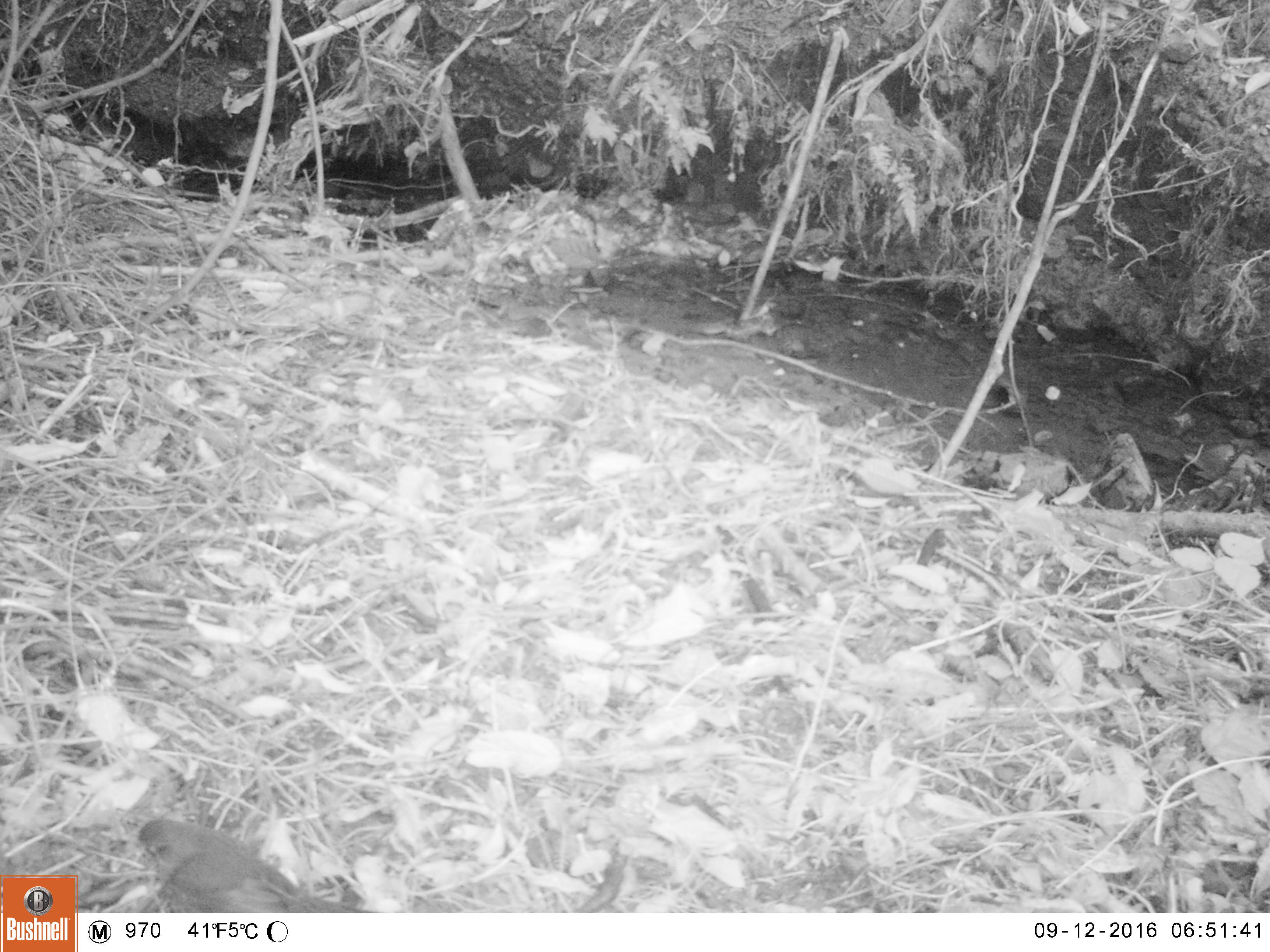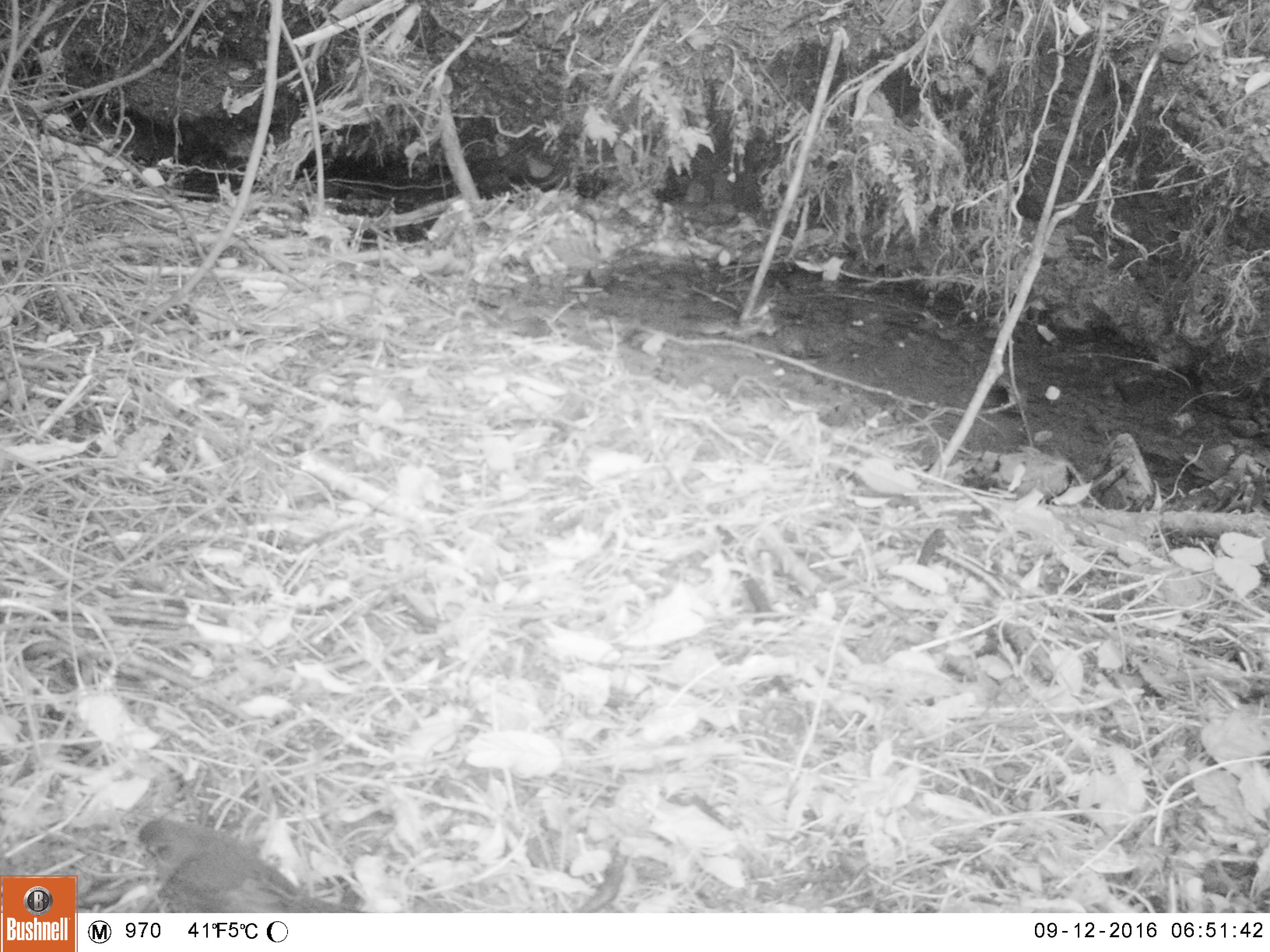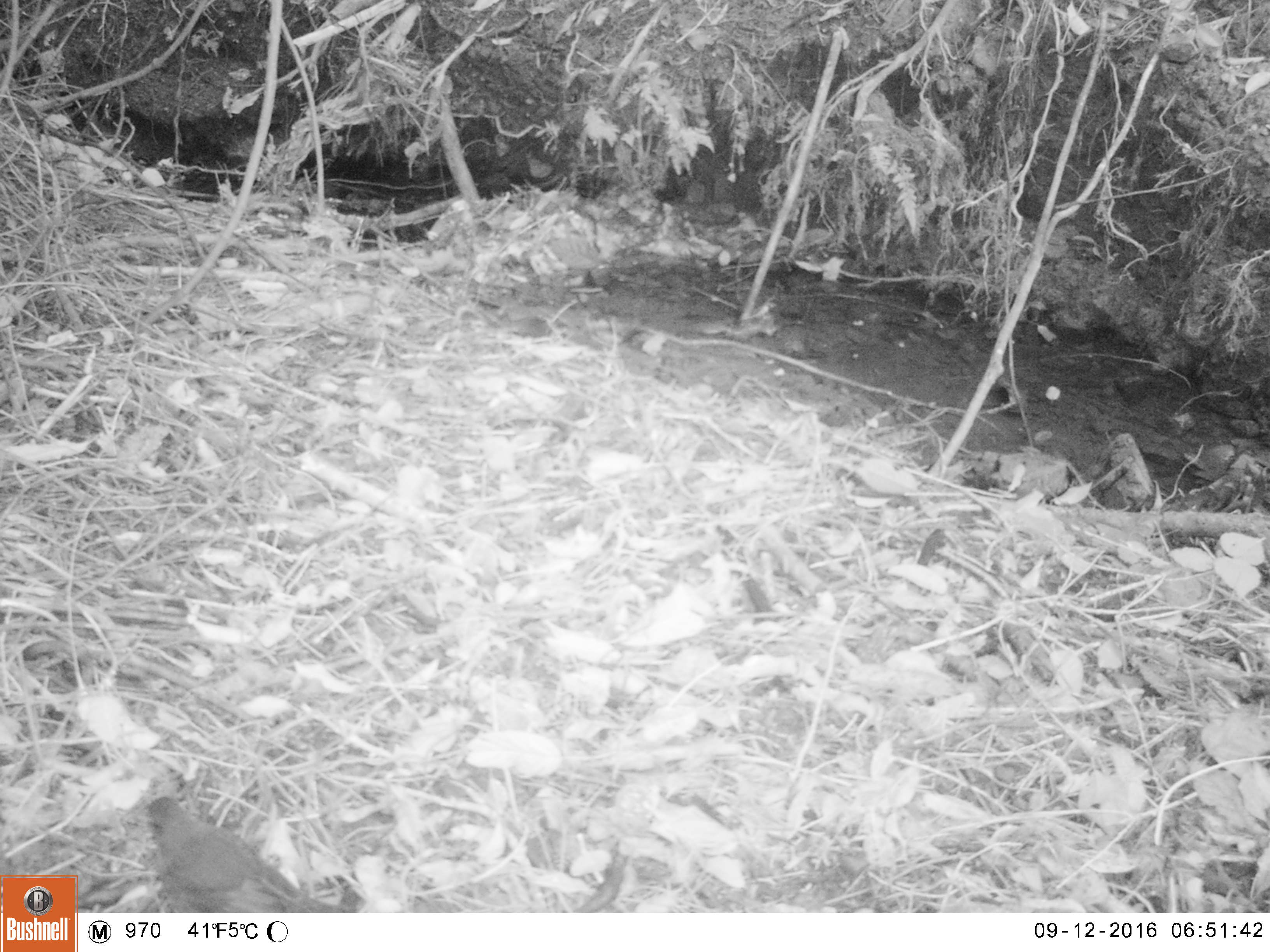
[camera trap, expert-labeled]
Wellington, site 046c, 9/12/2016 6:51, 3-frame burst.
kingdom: Animalia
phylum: Chordata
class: Aves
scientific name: Aves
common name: bird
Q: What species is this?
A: Bird (Aves).